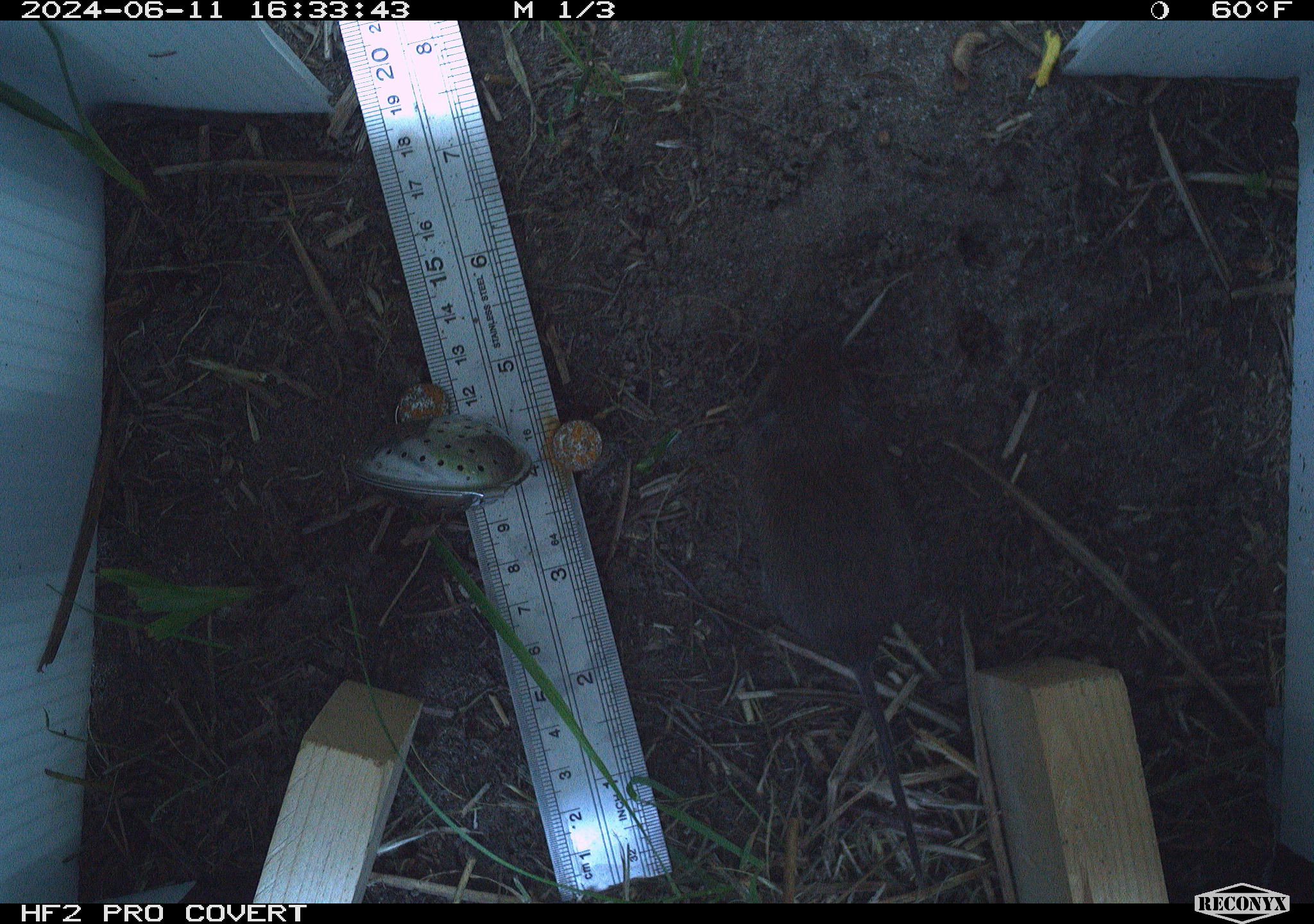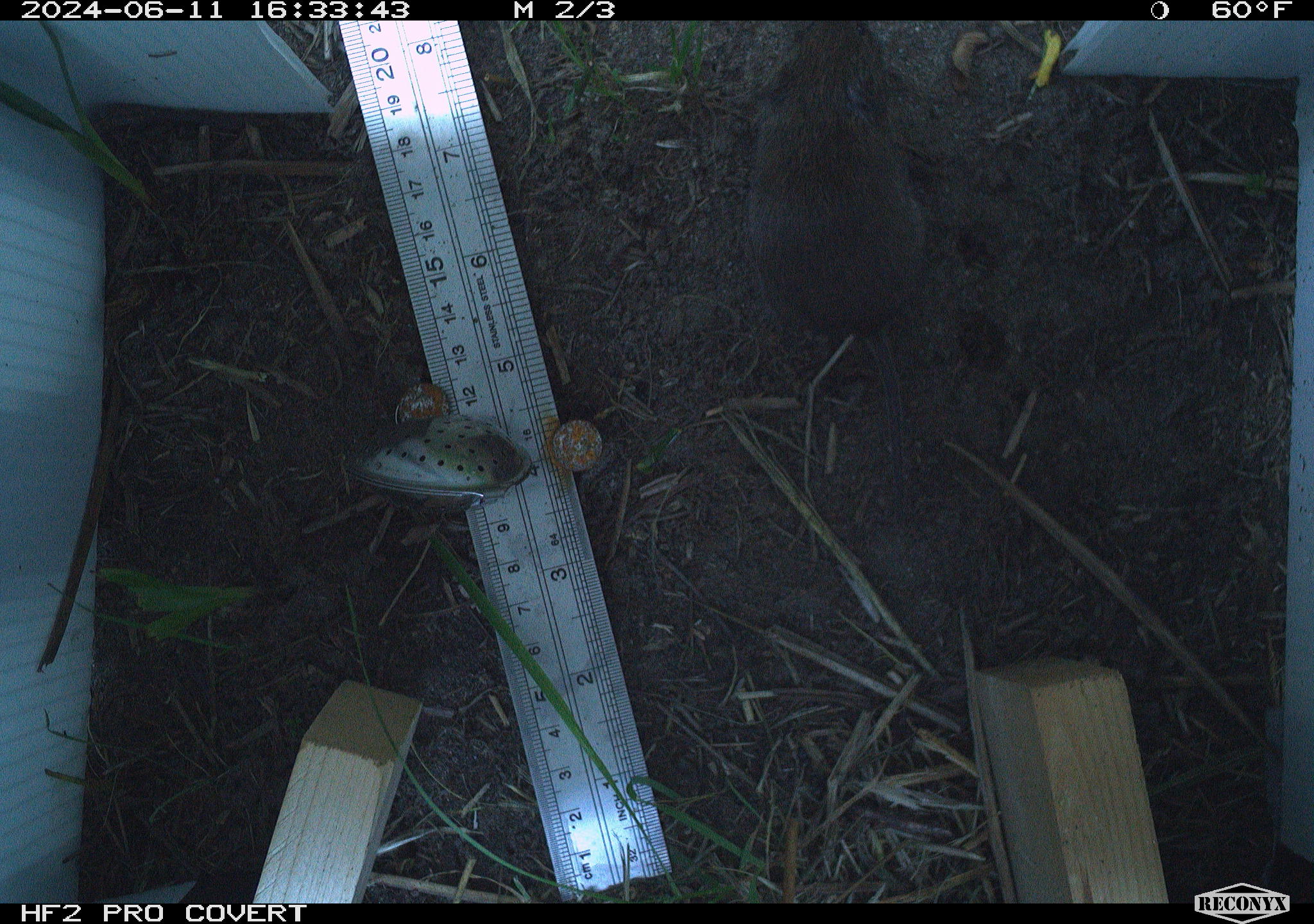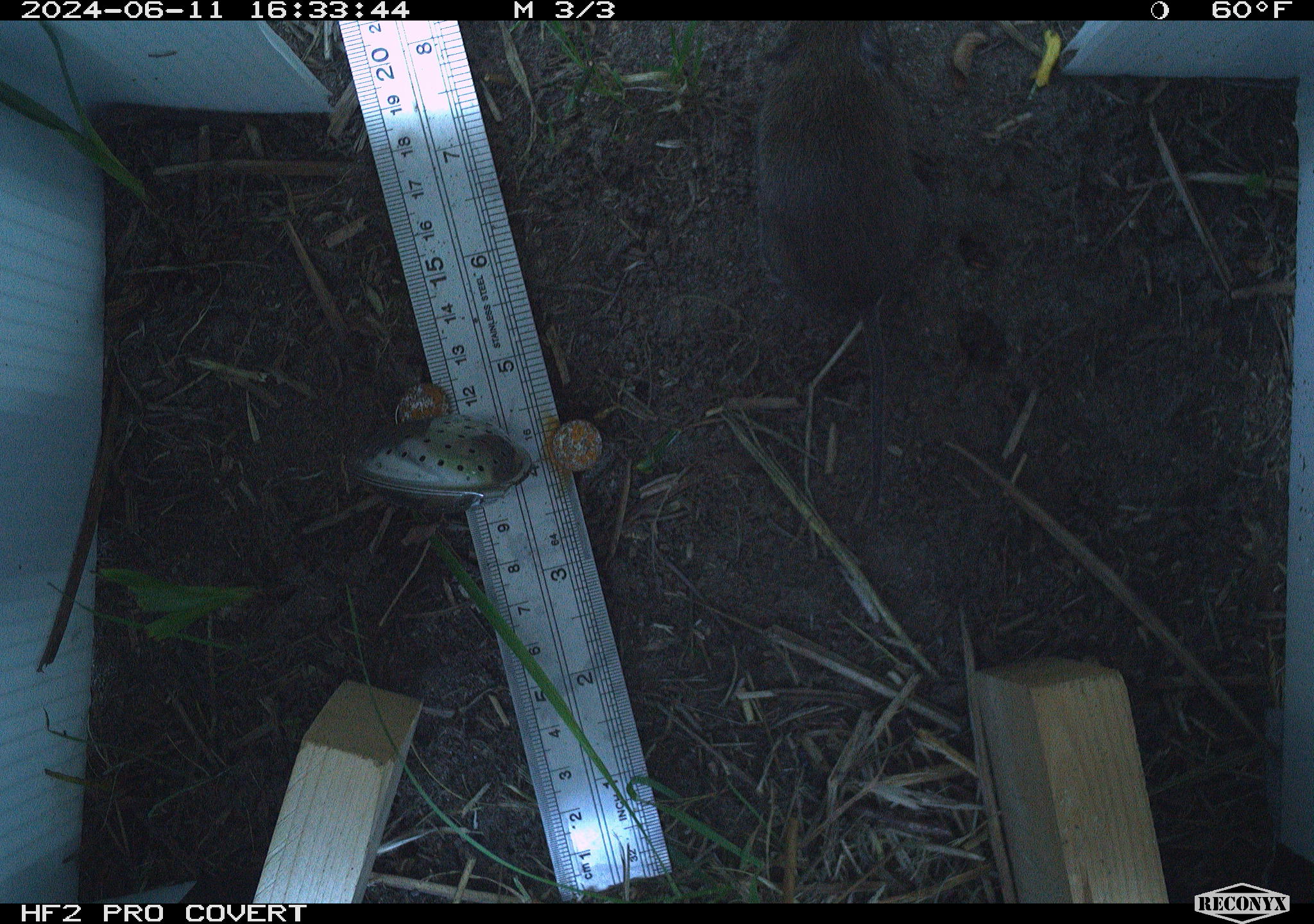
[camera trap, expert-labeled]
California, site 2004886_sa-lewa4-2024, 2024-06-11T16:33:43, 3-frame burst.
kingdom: Animalia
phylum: Chordata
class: Mammalia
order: Rodentia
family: Cricetidae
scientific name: Arvicolinae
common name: voles, lemmings, and muskrats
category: arvicolinae subfamily